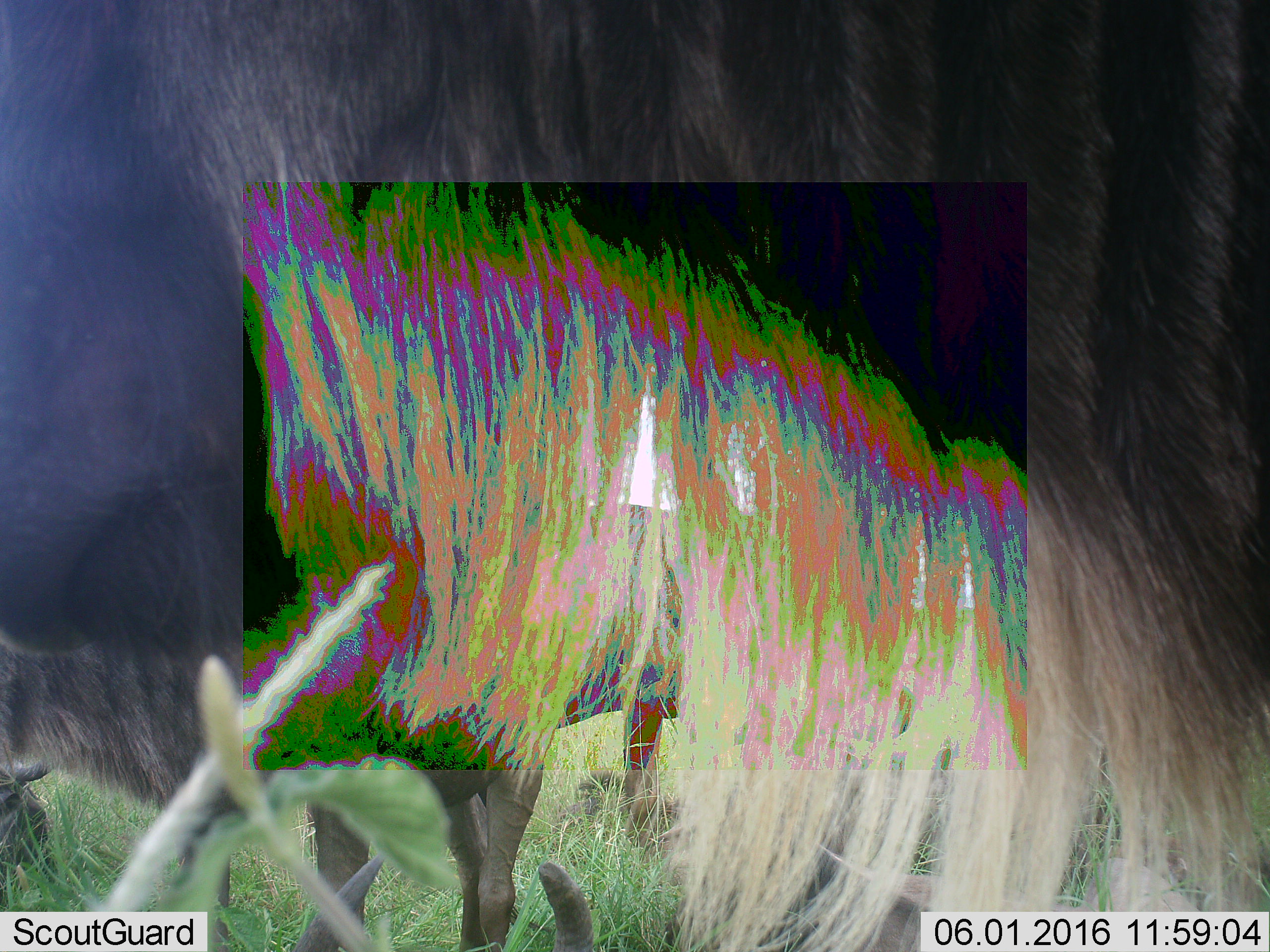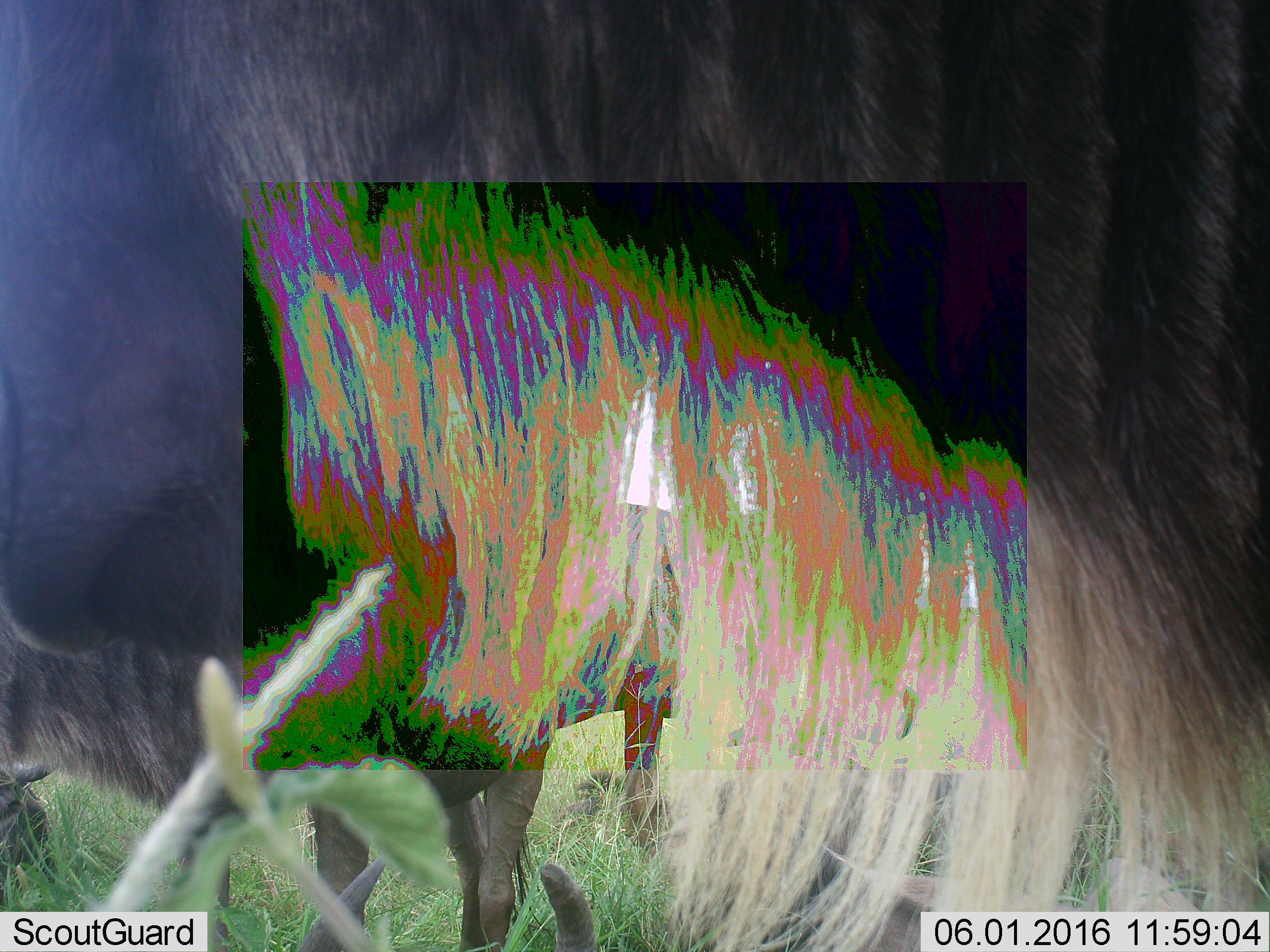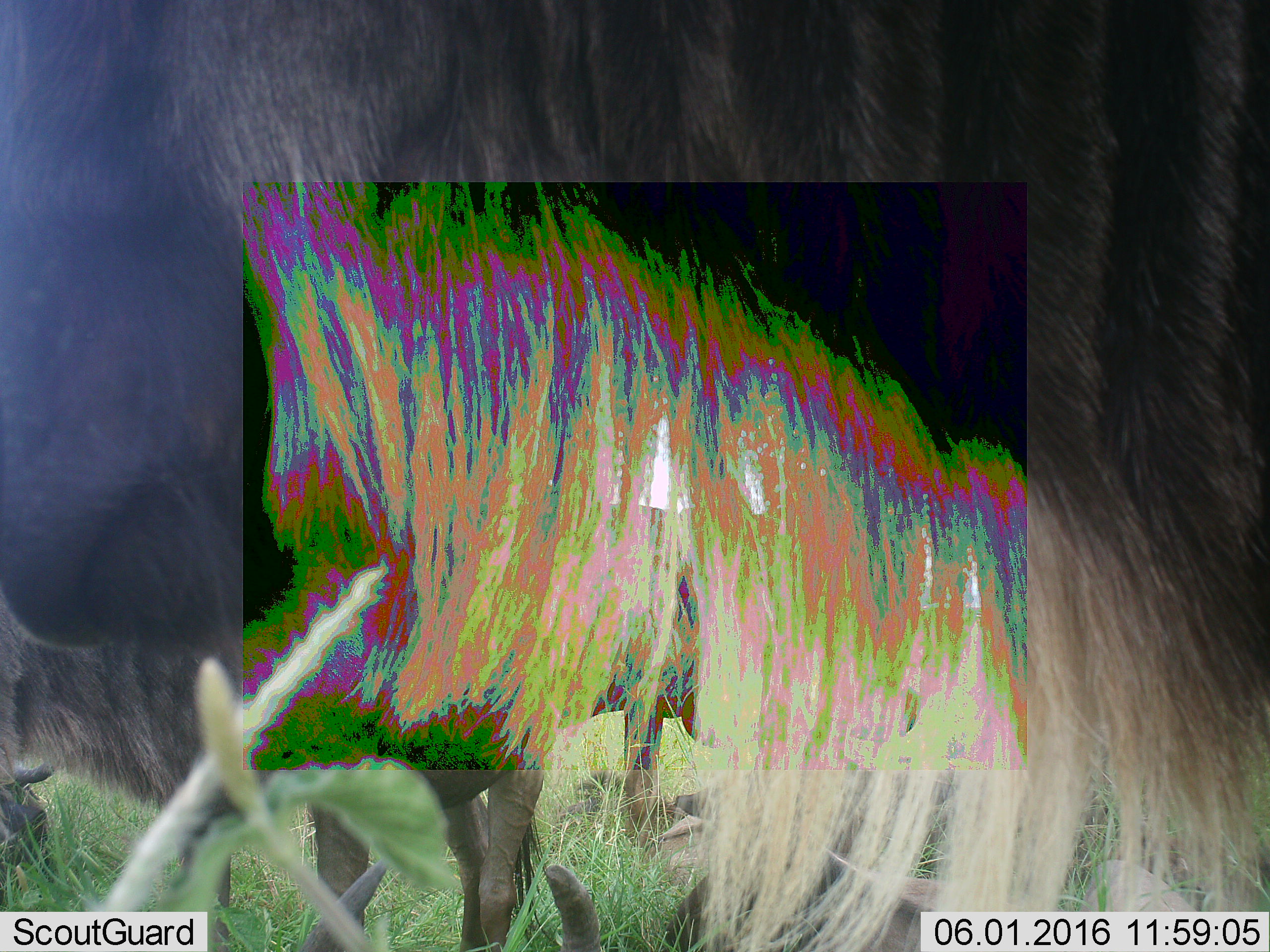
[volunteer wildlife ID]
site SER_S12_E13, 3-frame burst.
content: unidentified animal